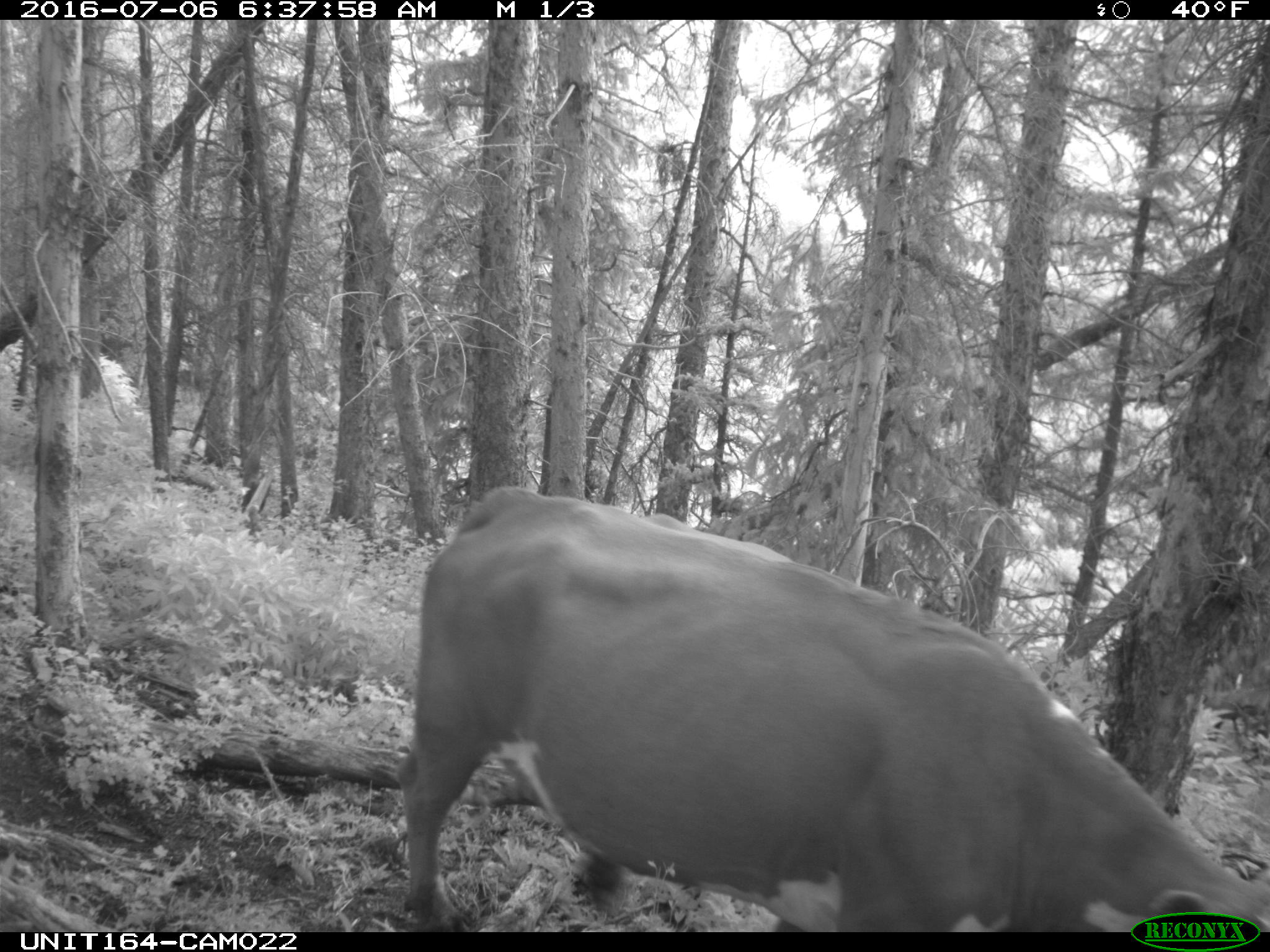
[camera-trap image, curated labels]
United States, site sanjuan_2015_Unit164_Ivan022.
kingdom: Animalia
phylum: Chordata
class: Mammalia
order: Artiodactyla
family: Bovidae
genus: Bos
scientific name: Bos taurus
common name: domestic cow